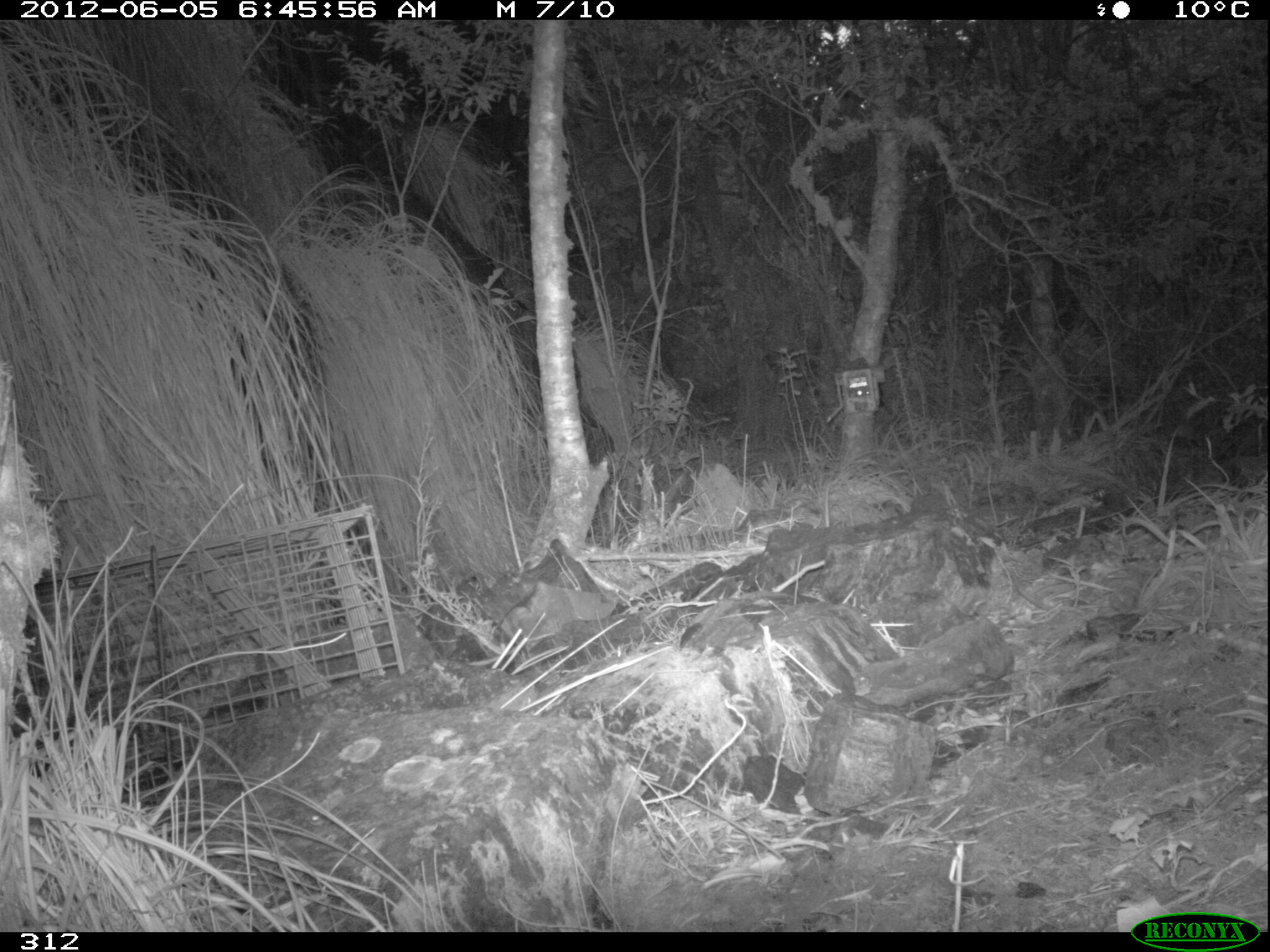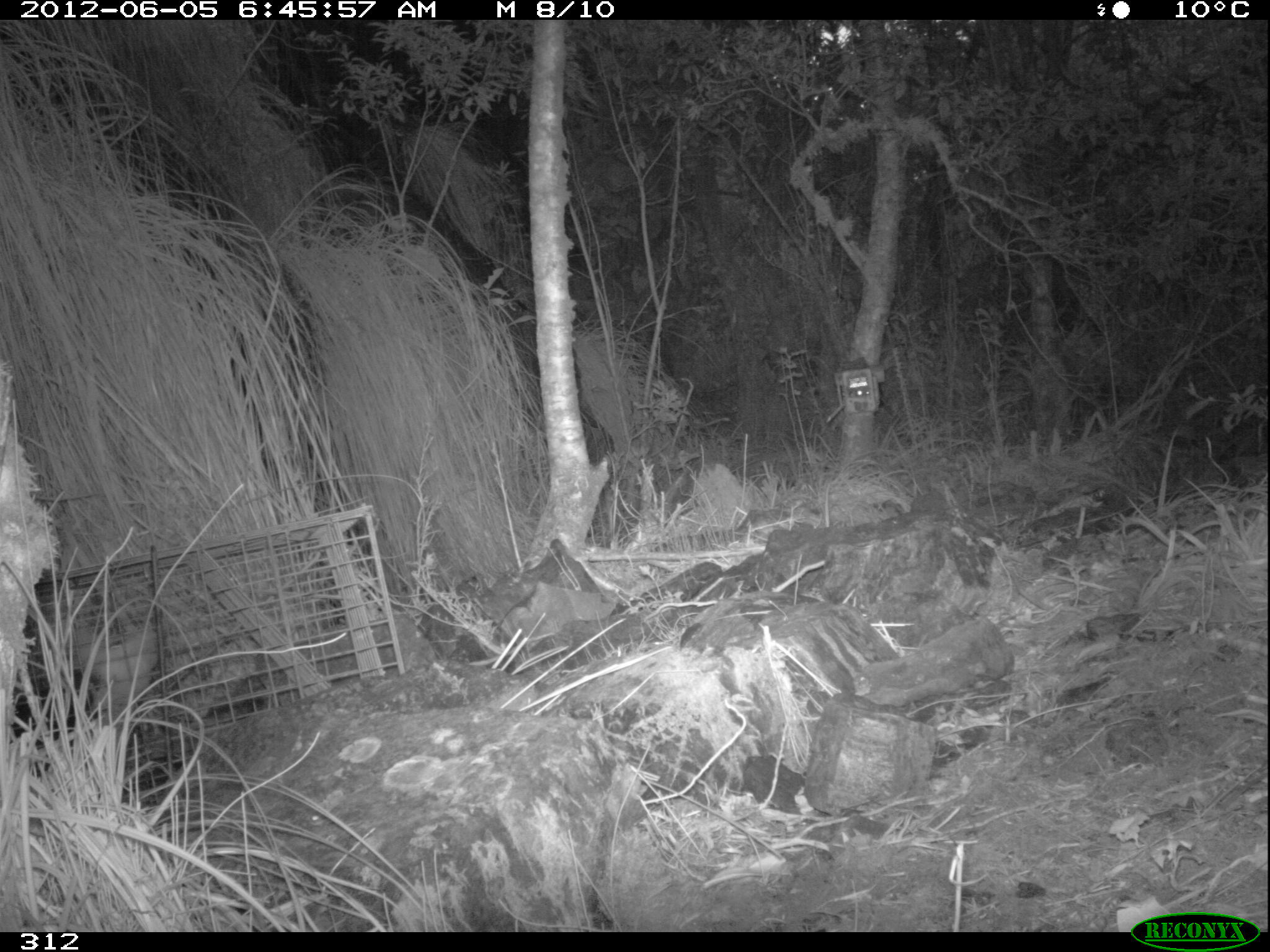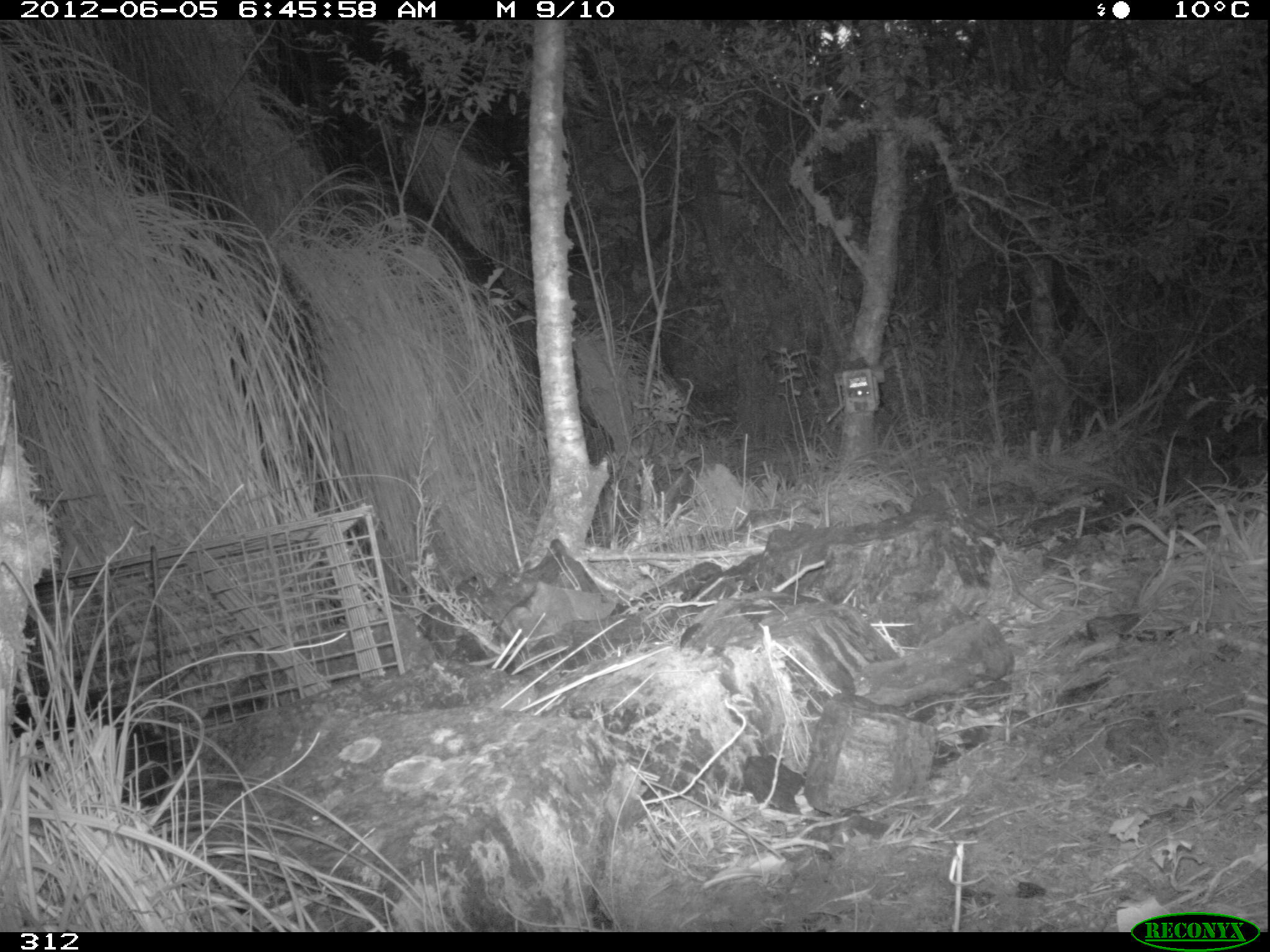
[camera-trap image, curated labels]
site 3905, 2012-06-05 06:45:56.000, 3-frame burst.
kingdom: Animalia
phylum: Chordata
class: Mammalia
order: Didelphimorphia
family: Didelphidae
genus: Didelphis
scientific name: Didelphis pernigra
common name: andean white-eared opossum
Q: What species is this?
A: Didelphis pernigra (andean white-eared opossum).